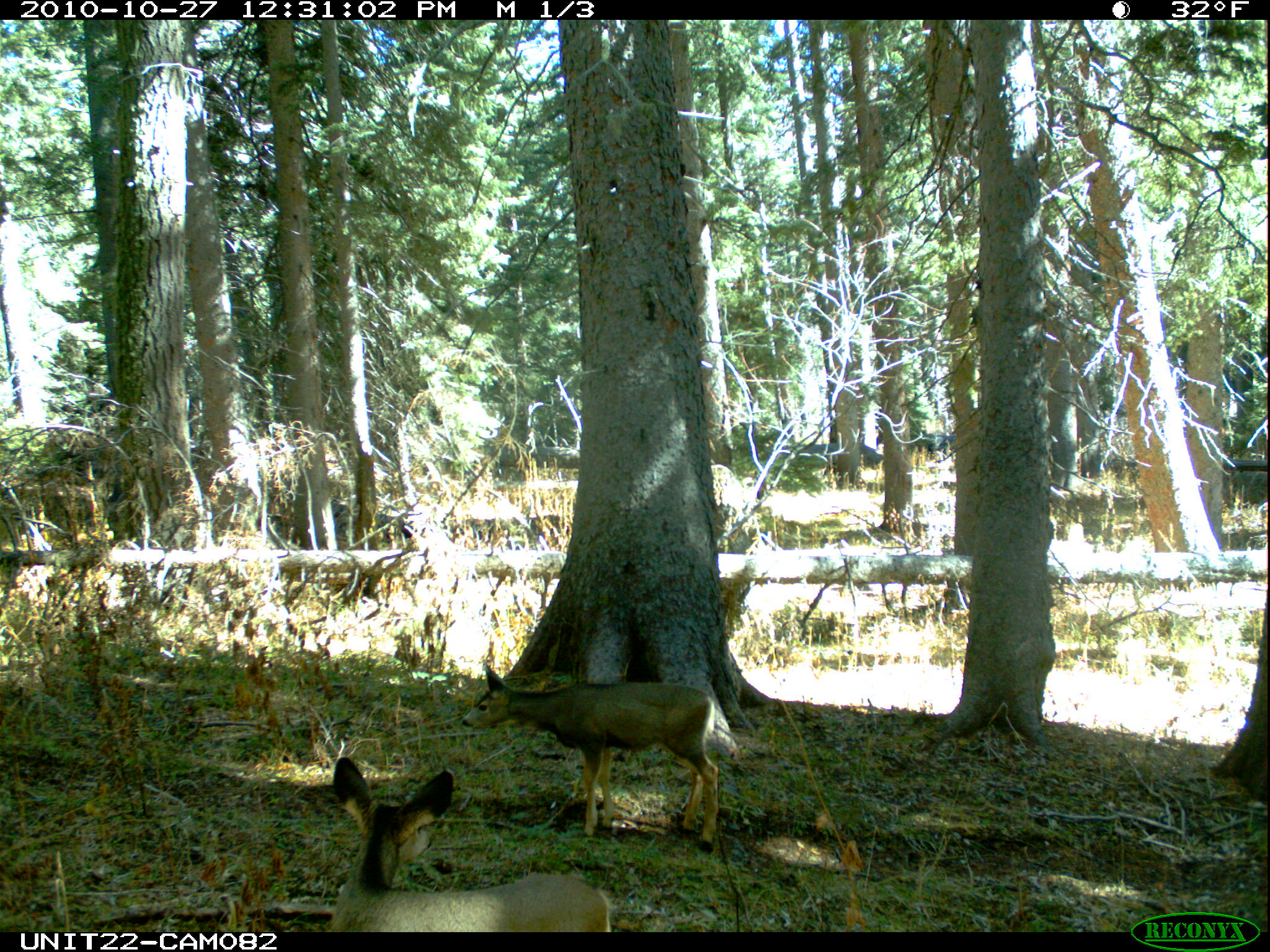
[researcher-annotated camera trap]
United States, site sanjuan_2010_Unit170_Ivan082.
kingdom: Animalia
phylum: Chordata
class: Mammalia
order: Artiodactyla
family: Cervidae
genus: Odocoileus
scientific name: Odocoileus hemionus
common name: mule deer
Odocoileus hemionus (mule deer).